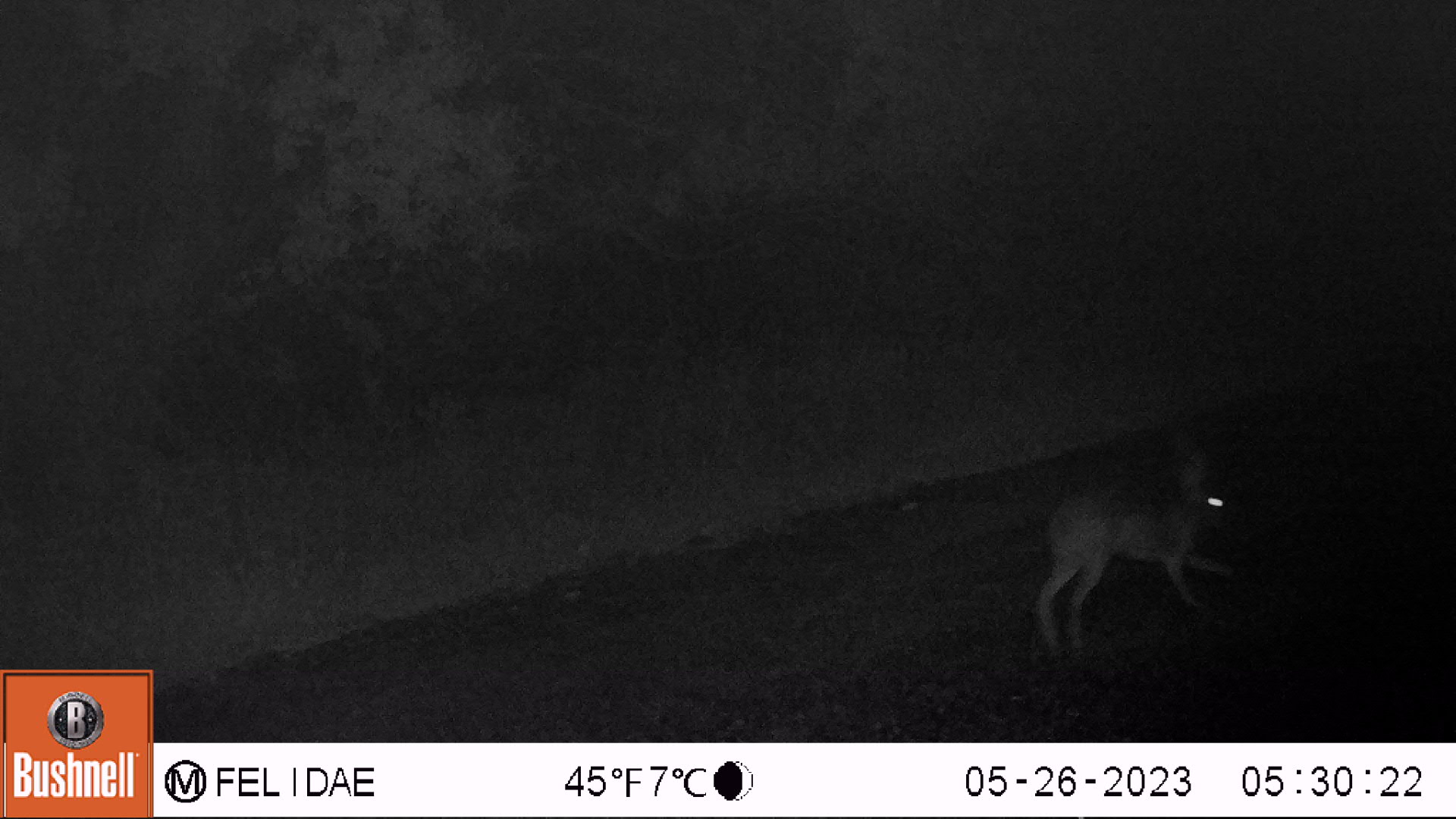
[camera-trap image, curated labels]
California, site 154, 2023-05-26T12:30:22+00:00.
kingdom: Animalia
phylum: Chordata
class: Mammalia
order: Lagomorpha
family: Leporidae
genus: Lepus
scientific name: Lepus californicus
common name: black-tailed jackrabbit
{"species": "black-tailed jackrabbit (Lepus californicus)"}